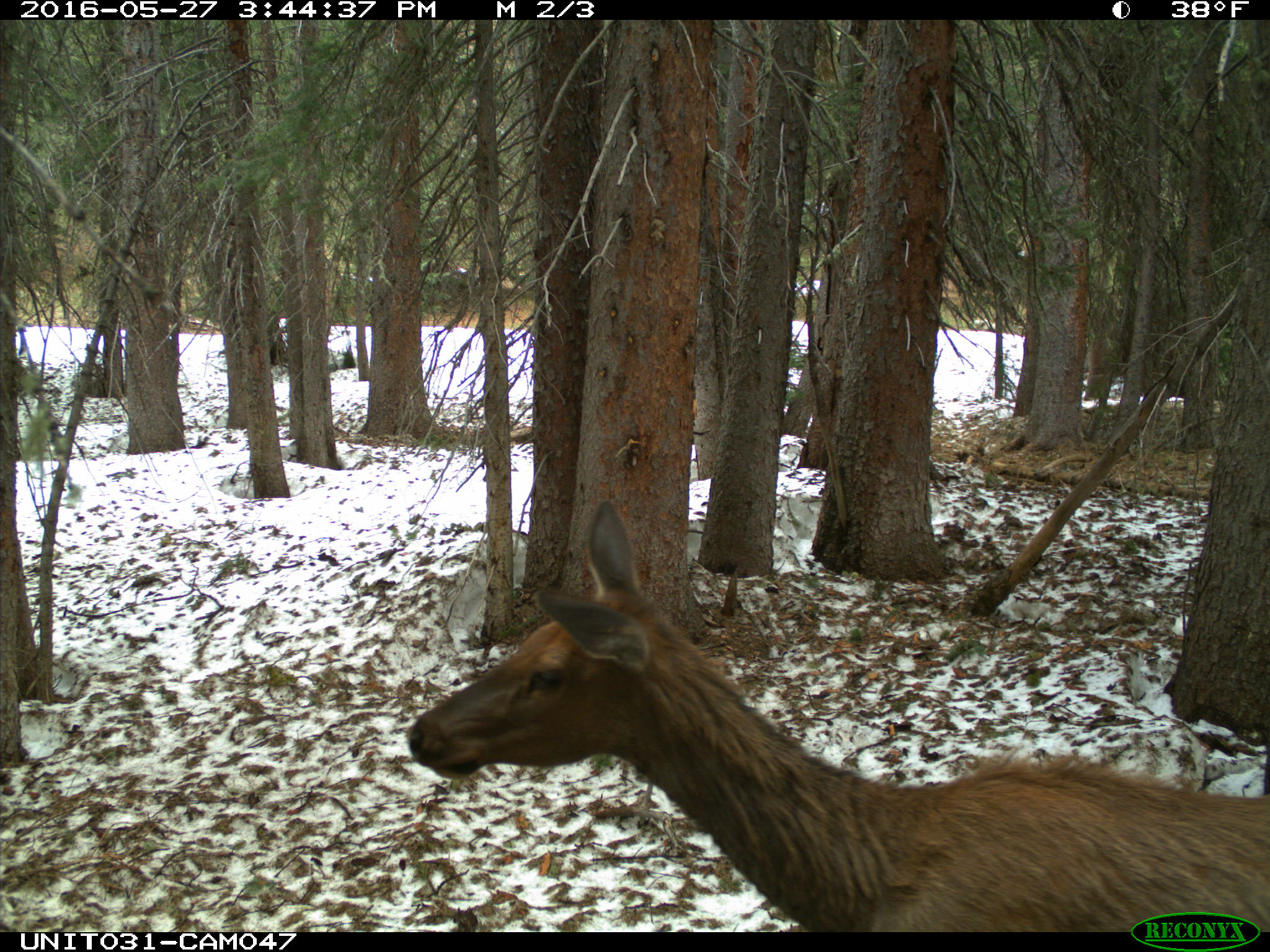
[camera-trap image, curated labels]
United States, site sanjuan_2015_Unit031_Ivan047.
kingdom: Animalia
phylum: Chordata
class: Mammalia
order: Artiodactyla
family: Cervidae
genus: Cervus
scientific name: Cervus elaphus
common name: red deer